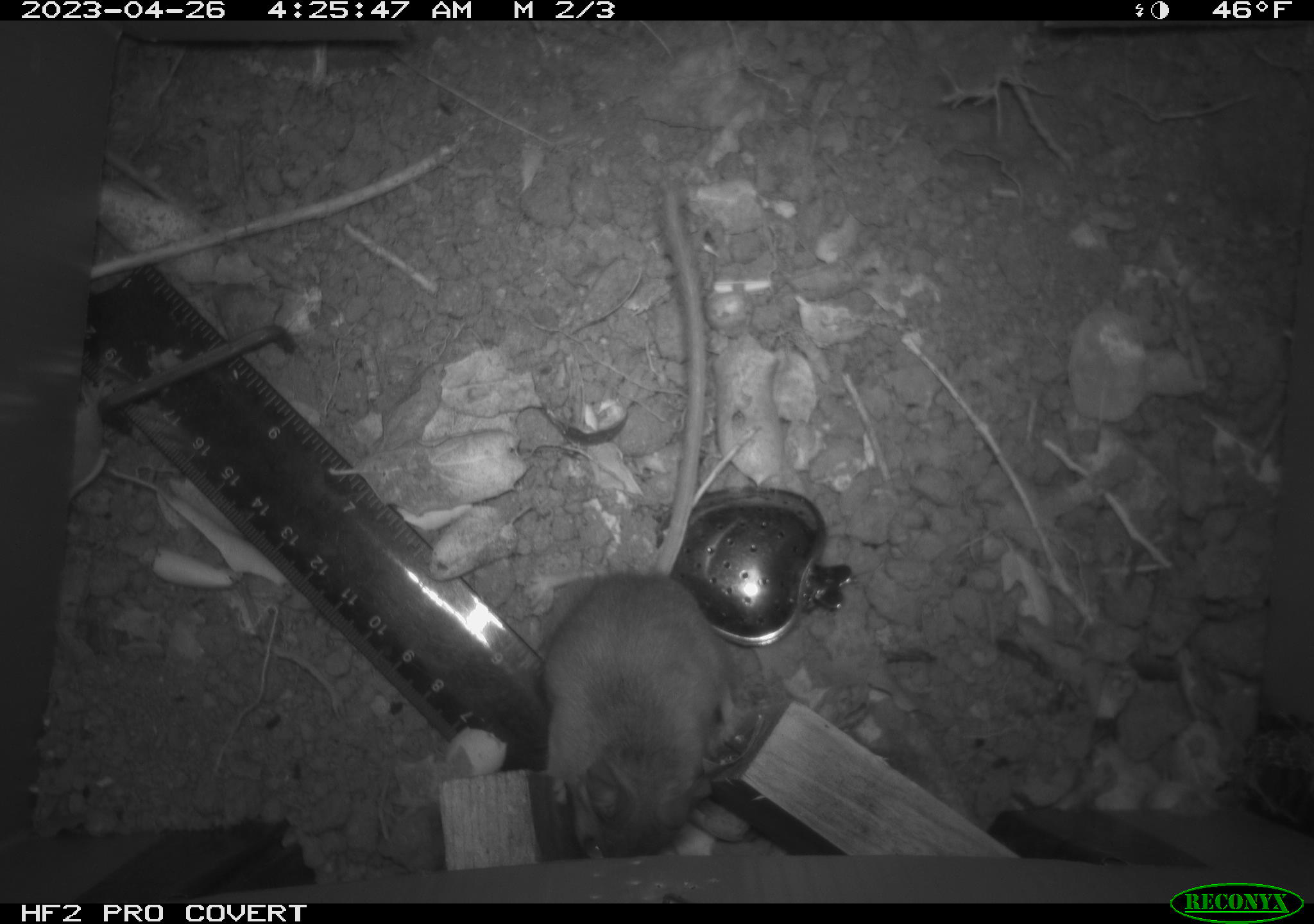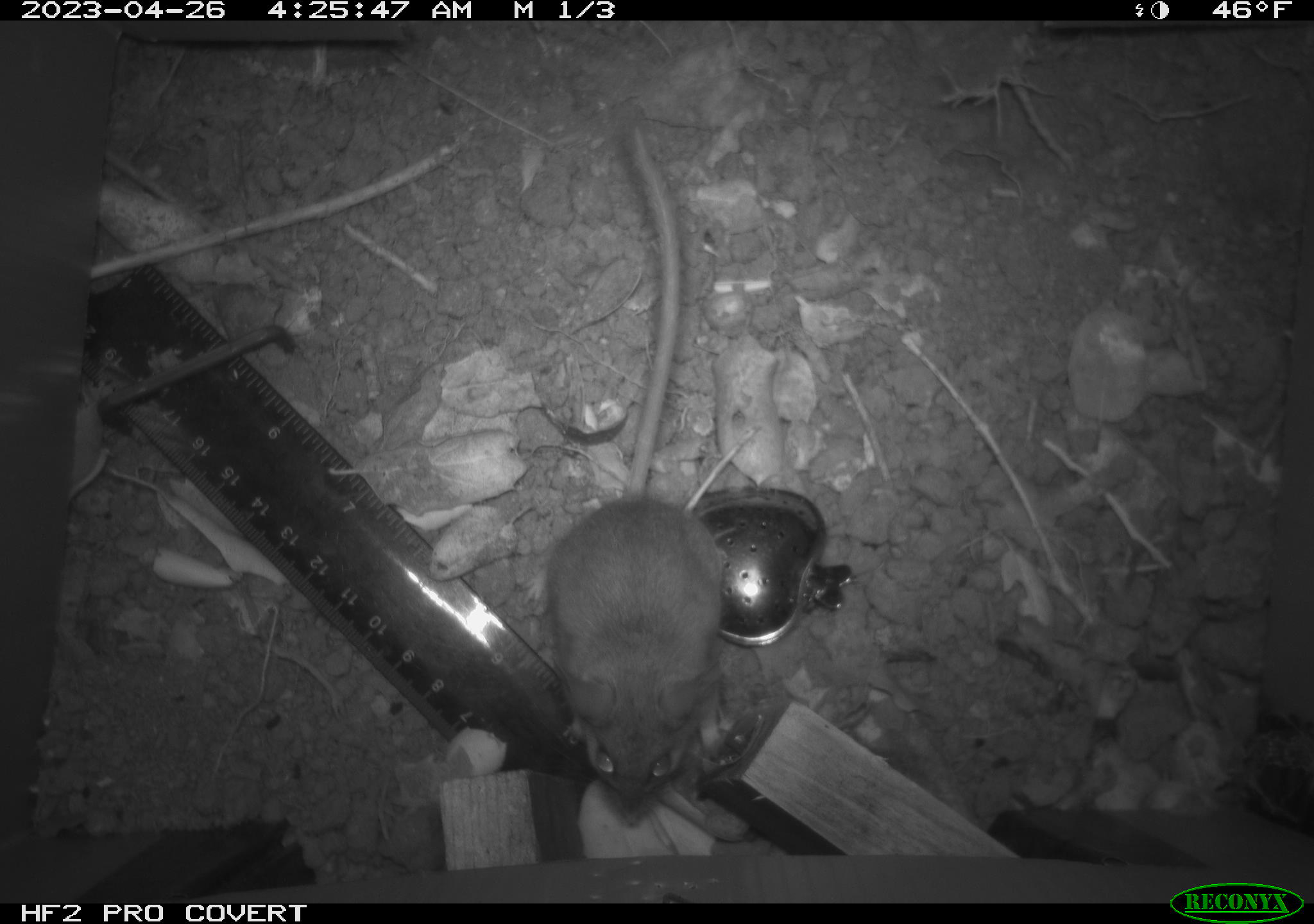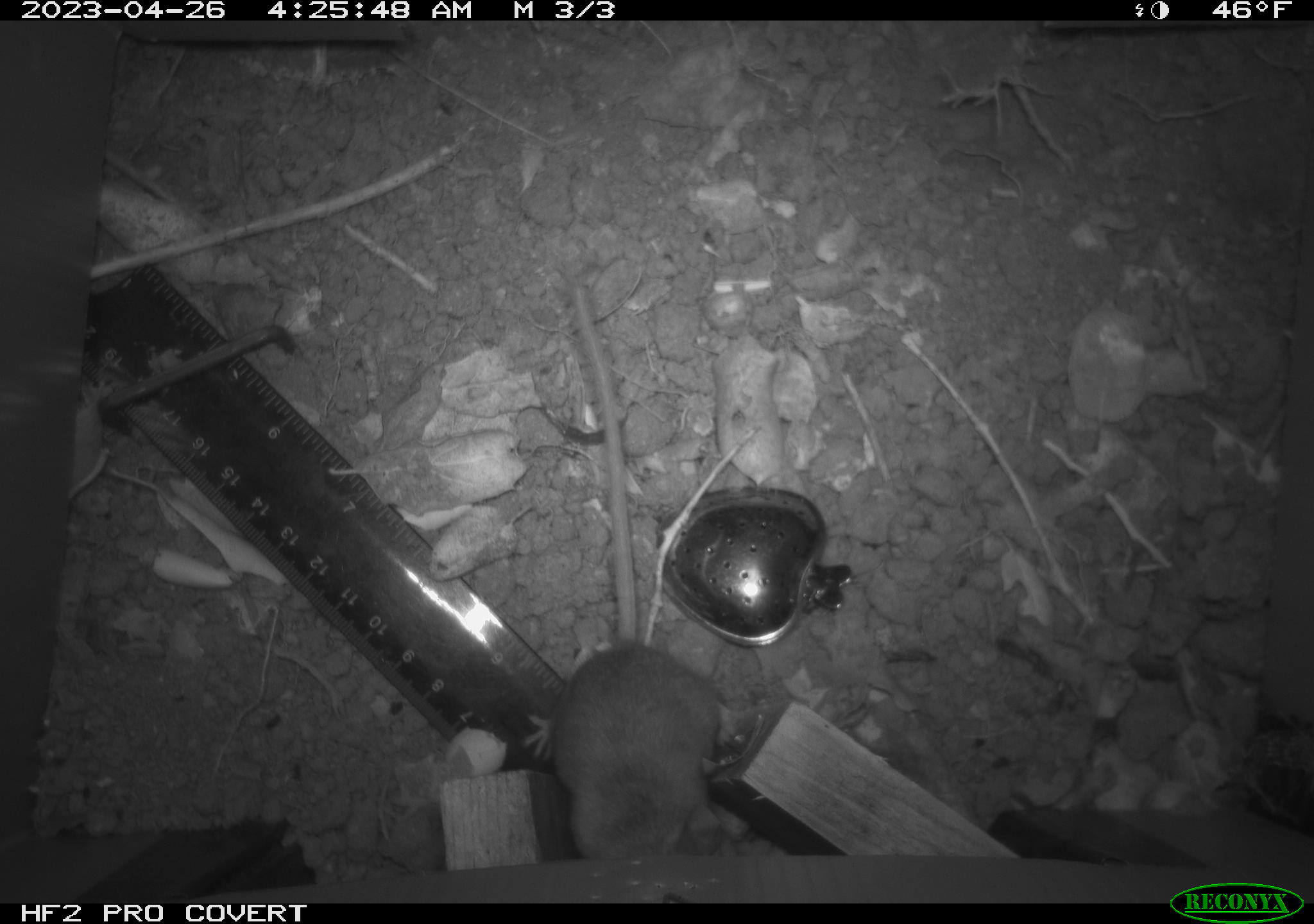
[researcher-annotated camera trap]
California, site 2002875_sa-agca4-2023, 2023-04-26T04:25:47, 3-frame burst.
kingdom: Animalia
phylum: Chordata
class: Mammalia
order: Rodentia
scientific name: Rodentia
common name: mouse species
Mouse species (Rodentia).